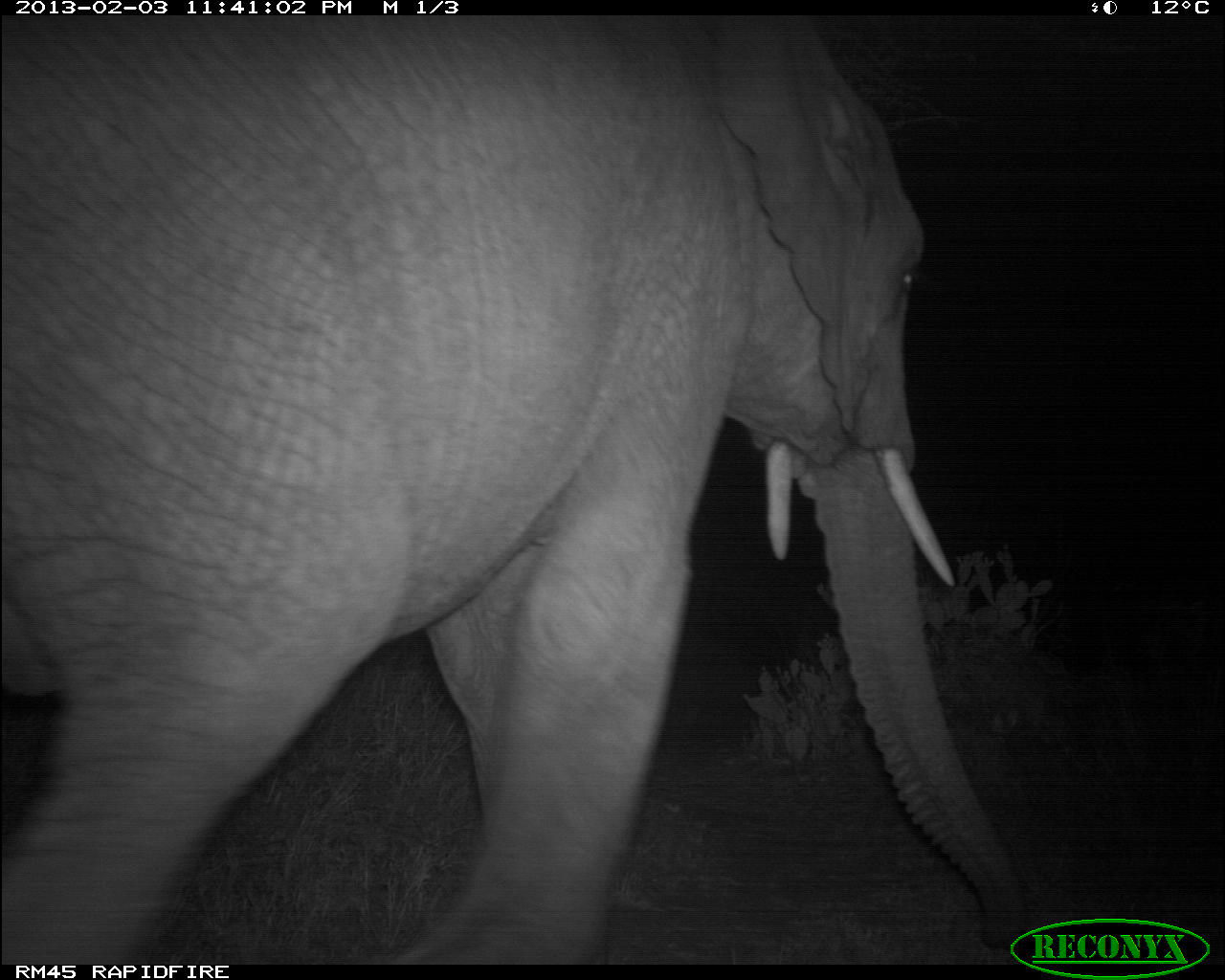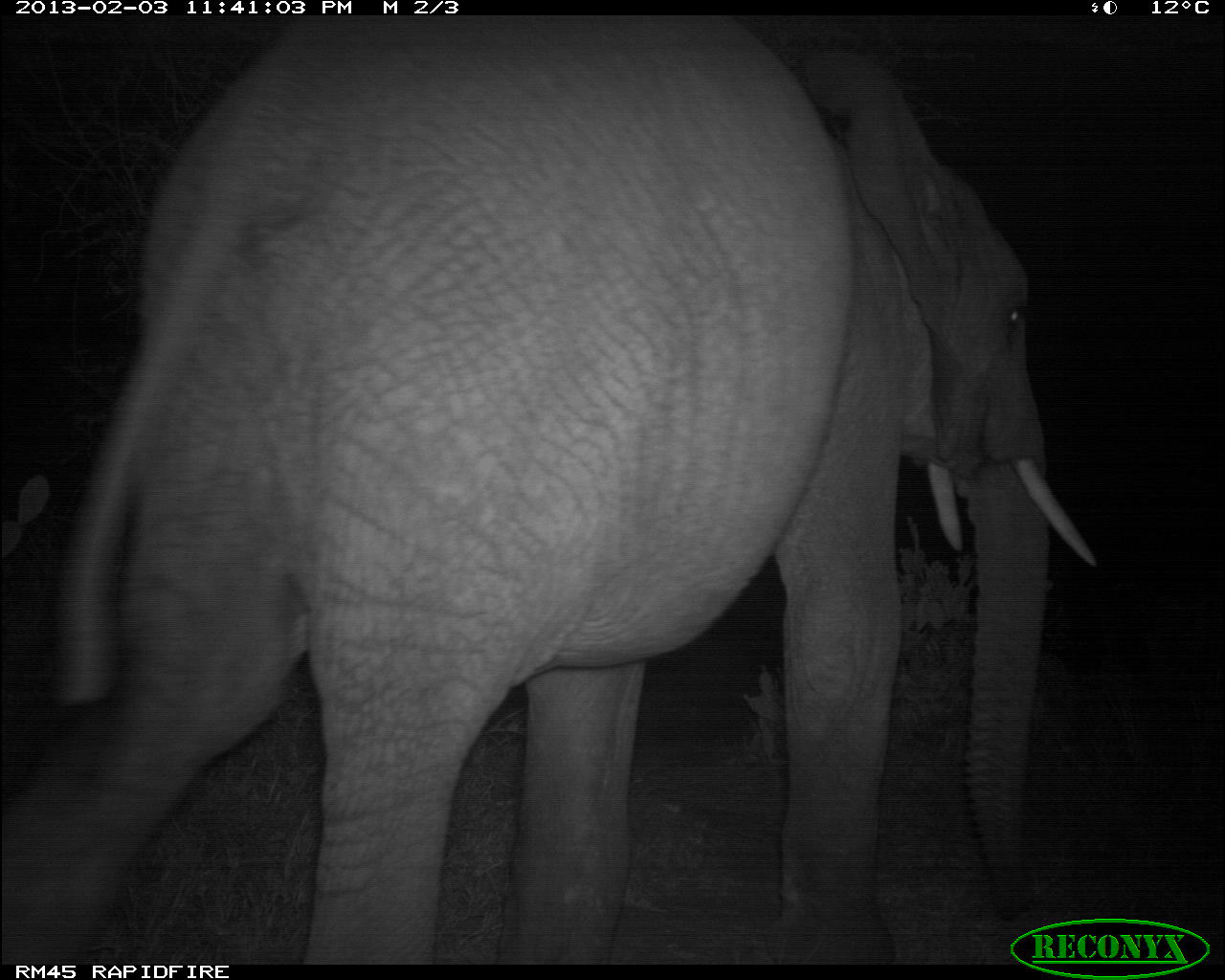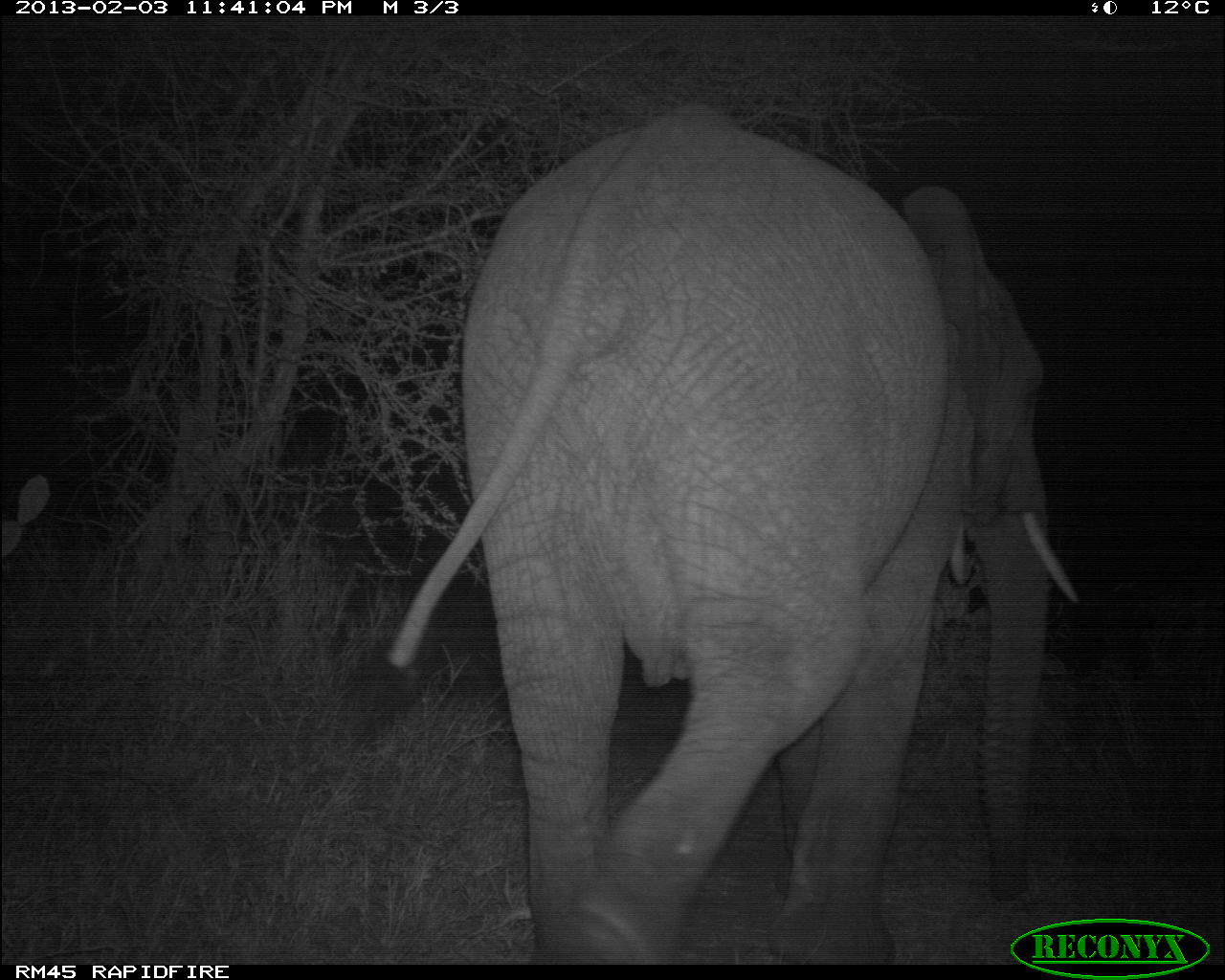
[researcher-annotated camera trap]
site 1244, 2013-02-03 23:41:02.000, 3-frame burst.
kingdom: Animalia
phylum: Chordata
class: Mammalia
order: Proboscidea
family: Elephantidae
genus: Loxodonta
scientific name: Loxodonta africana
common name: african bush elephant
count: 1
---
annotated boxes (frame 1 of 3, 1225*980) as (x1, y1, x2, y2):
loxodonta africana: (1, 6, 1044, 969); (474, 4, 489, 11)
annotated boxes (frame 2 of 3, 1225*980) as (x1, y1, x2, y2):
loxodonta africana: (1, 1, 1095, 974)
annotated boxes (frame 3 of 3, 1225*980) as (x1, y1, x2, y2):
loxodonta africana: (339, 104, 1079, 969)